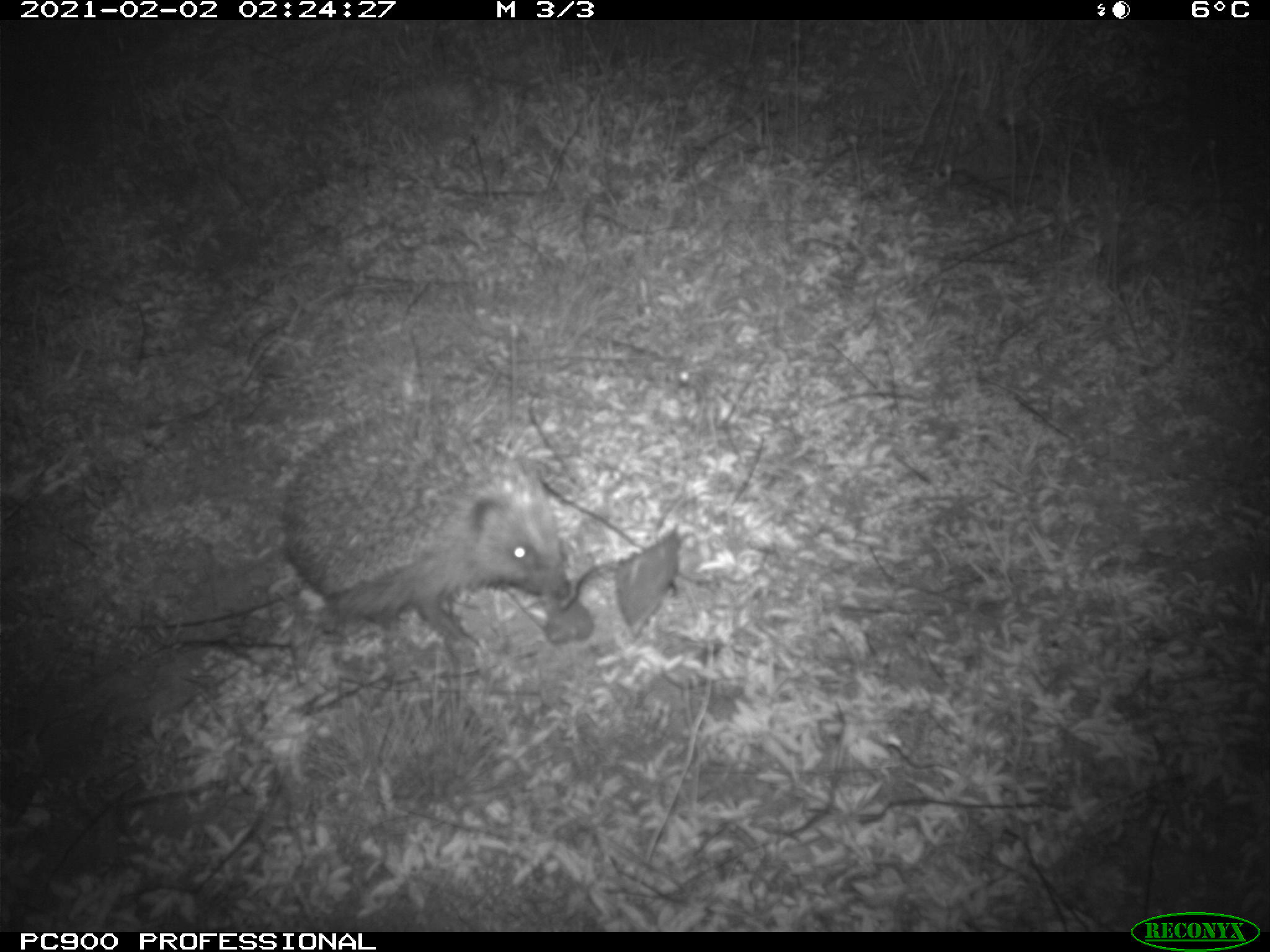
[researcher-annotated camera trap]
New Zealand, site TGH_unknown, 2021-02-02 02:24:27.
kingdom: Animalia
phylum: Chordata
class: Mammalia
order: Eulipotyphla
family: Erinaceidae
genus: Erinaceus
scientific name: Erinaceus europaeus europaeus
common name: european hedgehog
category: hedgehog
Hedgehog (european hedgehog) (Erinaceus europaeus europaeus).